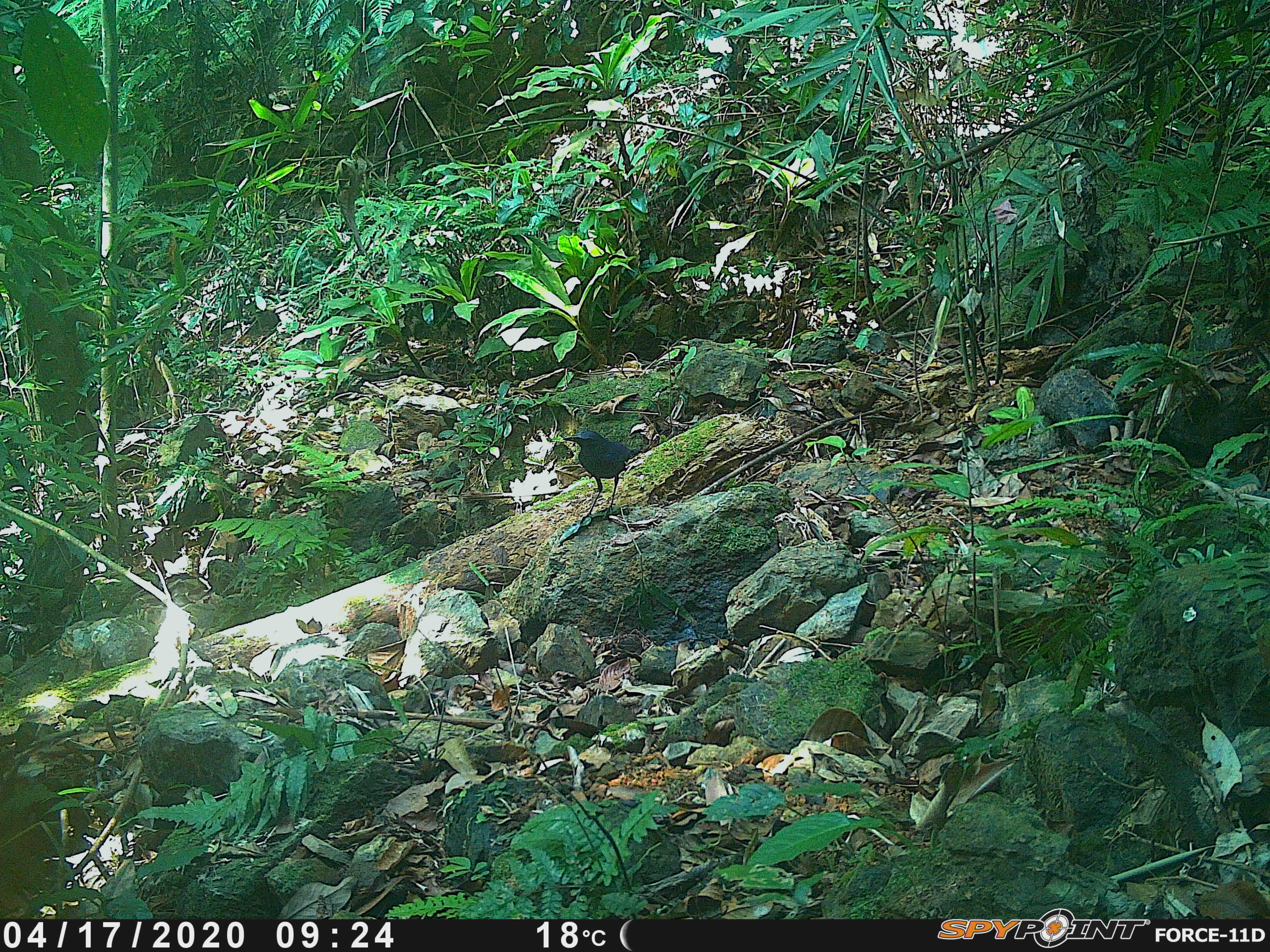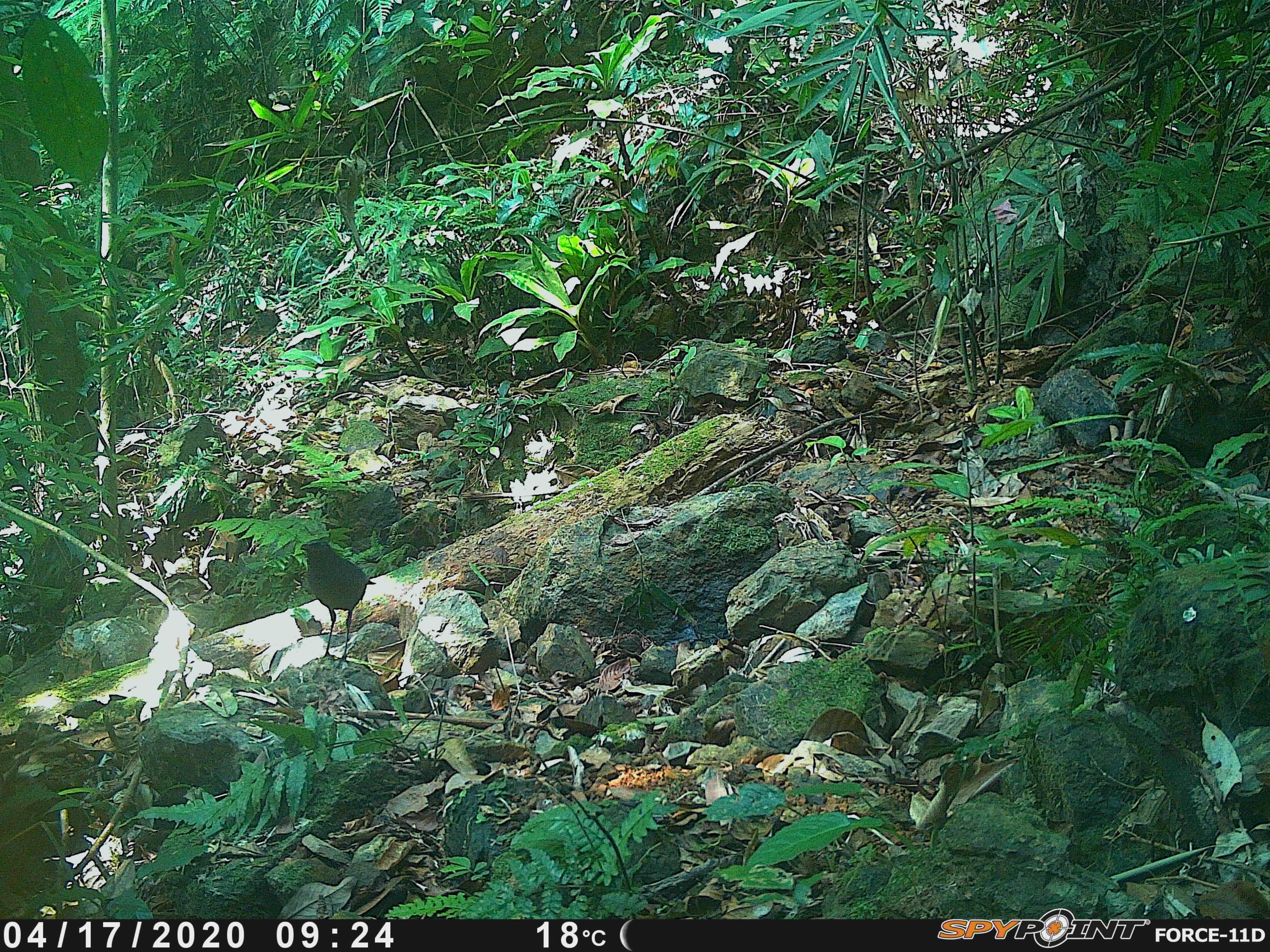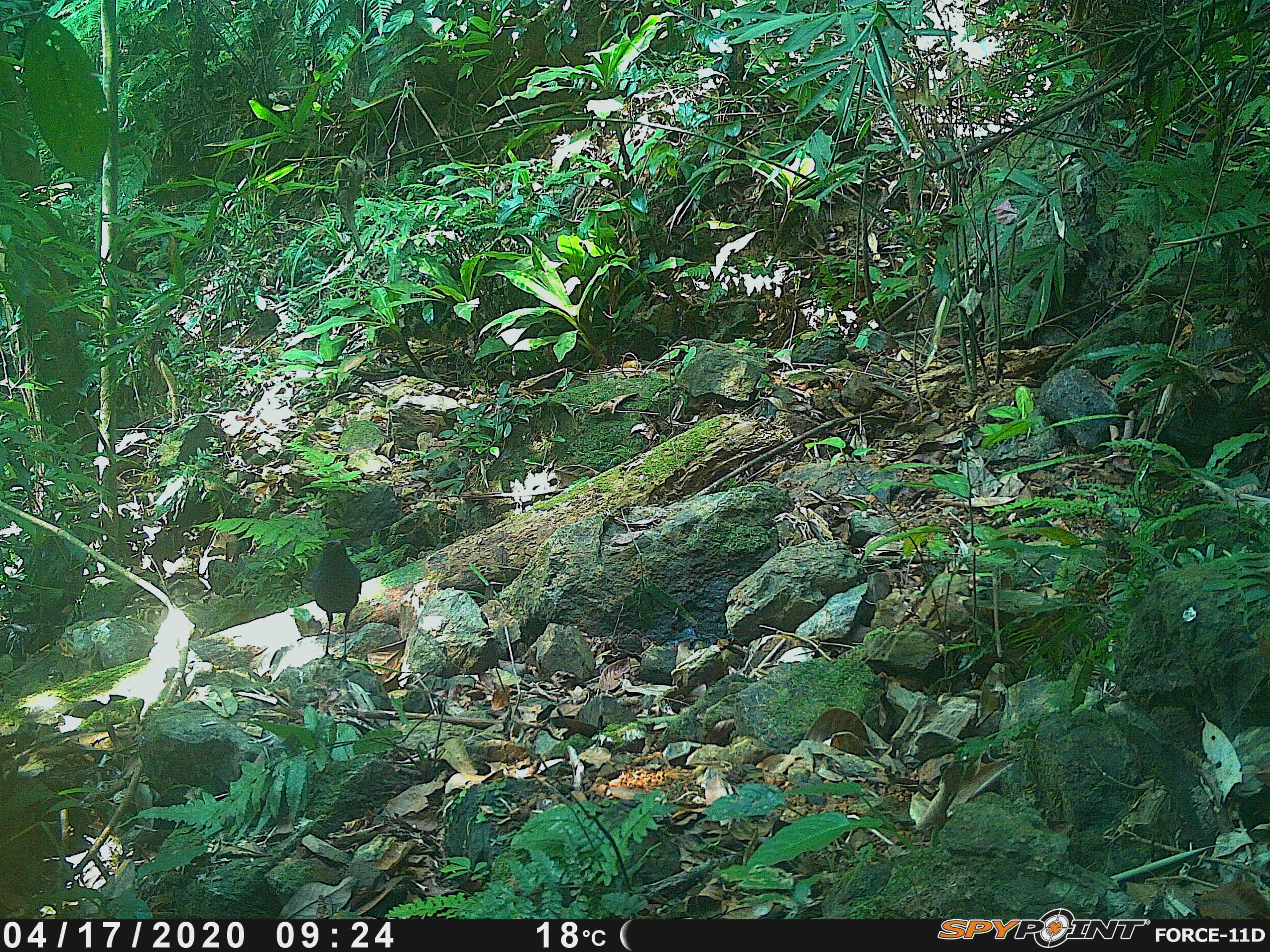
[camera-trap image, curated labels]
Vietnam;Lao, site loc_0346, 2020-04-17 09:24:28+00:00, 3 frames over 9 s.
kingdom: Animalia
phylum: Chordata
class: Aves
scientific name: Aves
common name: bird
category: unidentified bird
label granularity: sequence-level